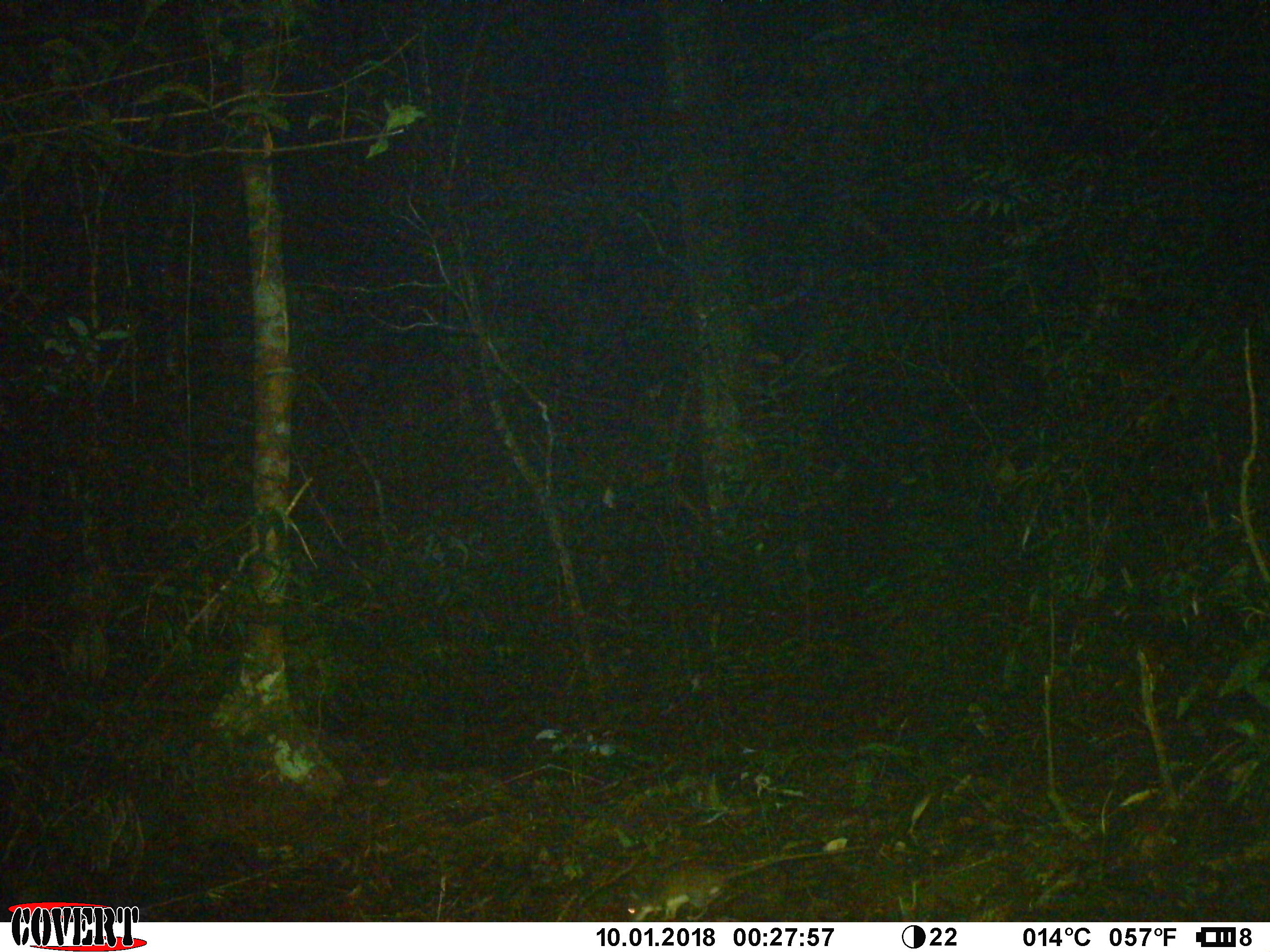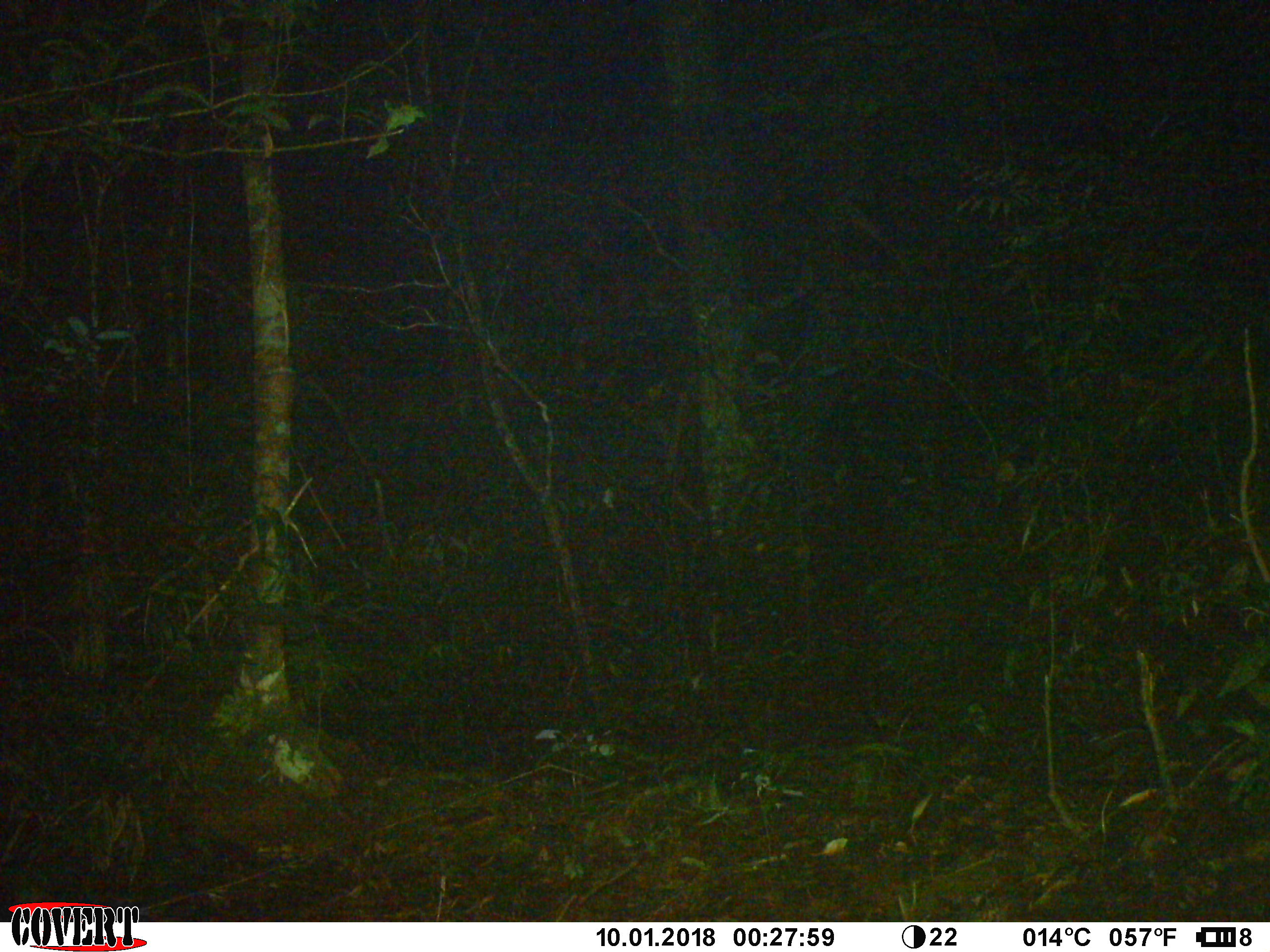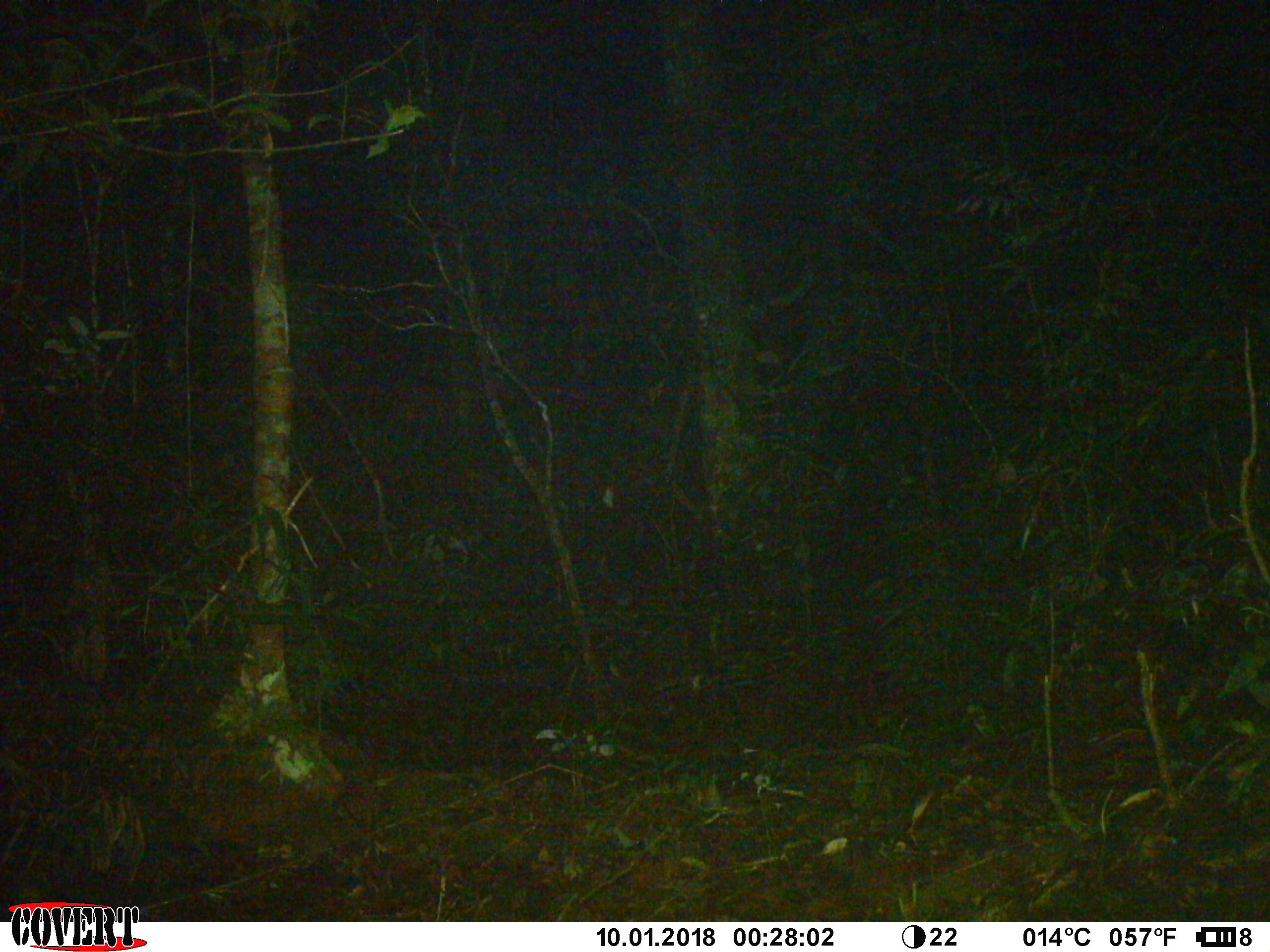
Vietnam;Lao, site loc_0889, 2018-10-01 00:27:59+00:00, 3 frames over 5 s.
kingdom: Animalia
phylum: Chordata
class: Mammalia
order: Rodentia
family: Muridae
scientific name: Muridae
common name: old-world mice and rats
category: unidentified murid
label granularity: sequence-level